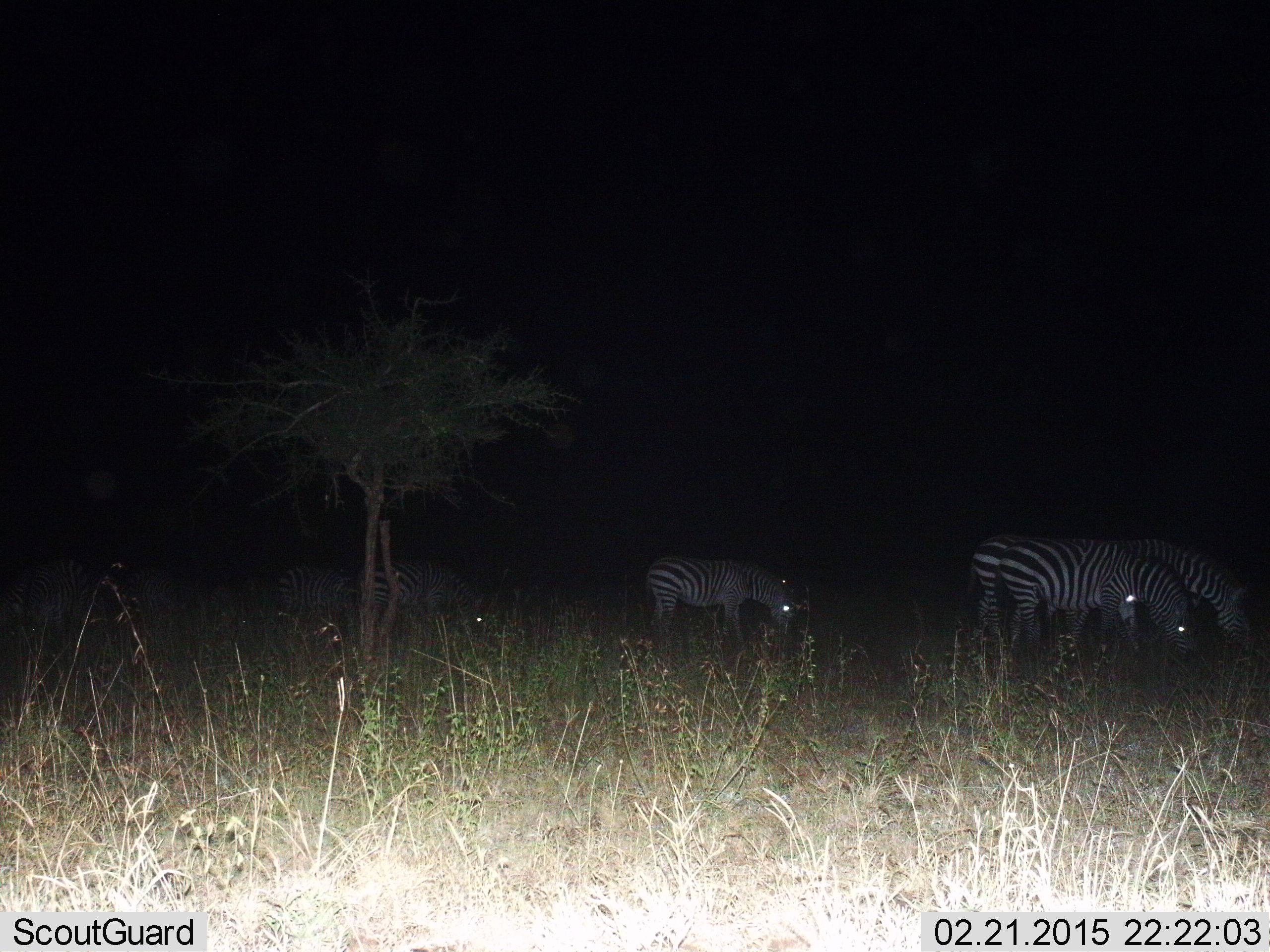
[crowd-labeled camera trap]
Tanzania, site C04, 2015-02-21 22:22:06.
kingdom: Animalia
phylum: Chordata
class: Mammalia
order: Perissodactyla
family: Equidae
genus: Equus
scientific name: Equus quagga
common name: plains zebra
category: zebra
Zebra (plains zebra) (Equus quagga), count 6. Behavior (volunteer vote fractions): standing 20%, resting 0%, moving 10%, interacting 0%. Young present (vote fraction): 0%. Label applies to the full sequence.